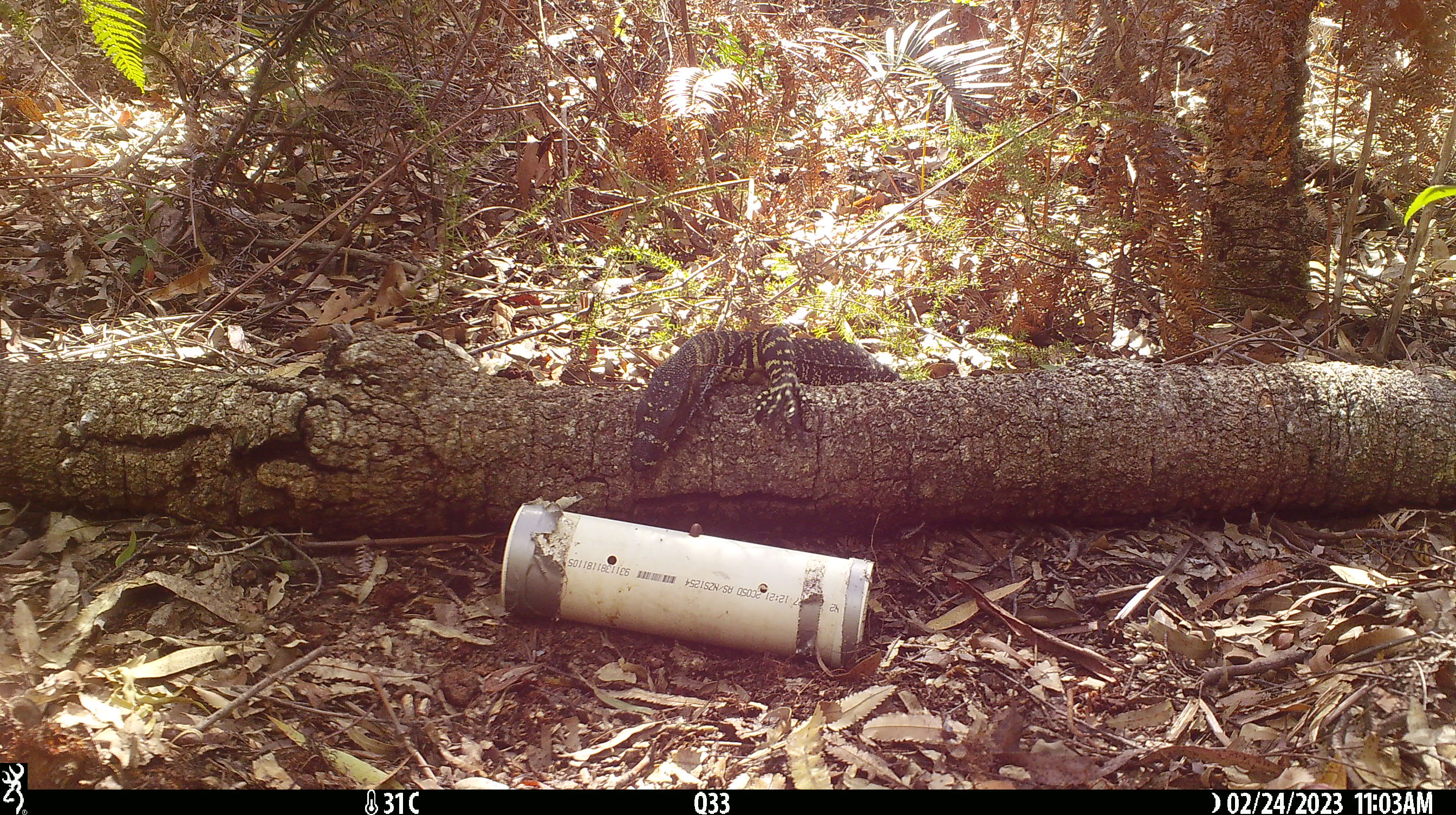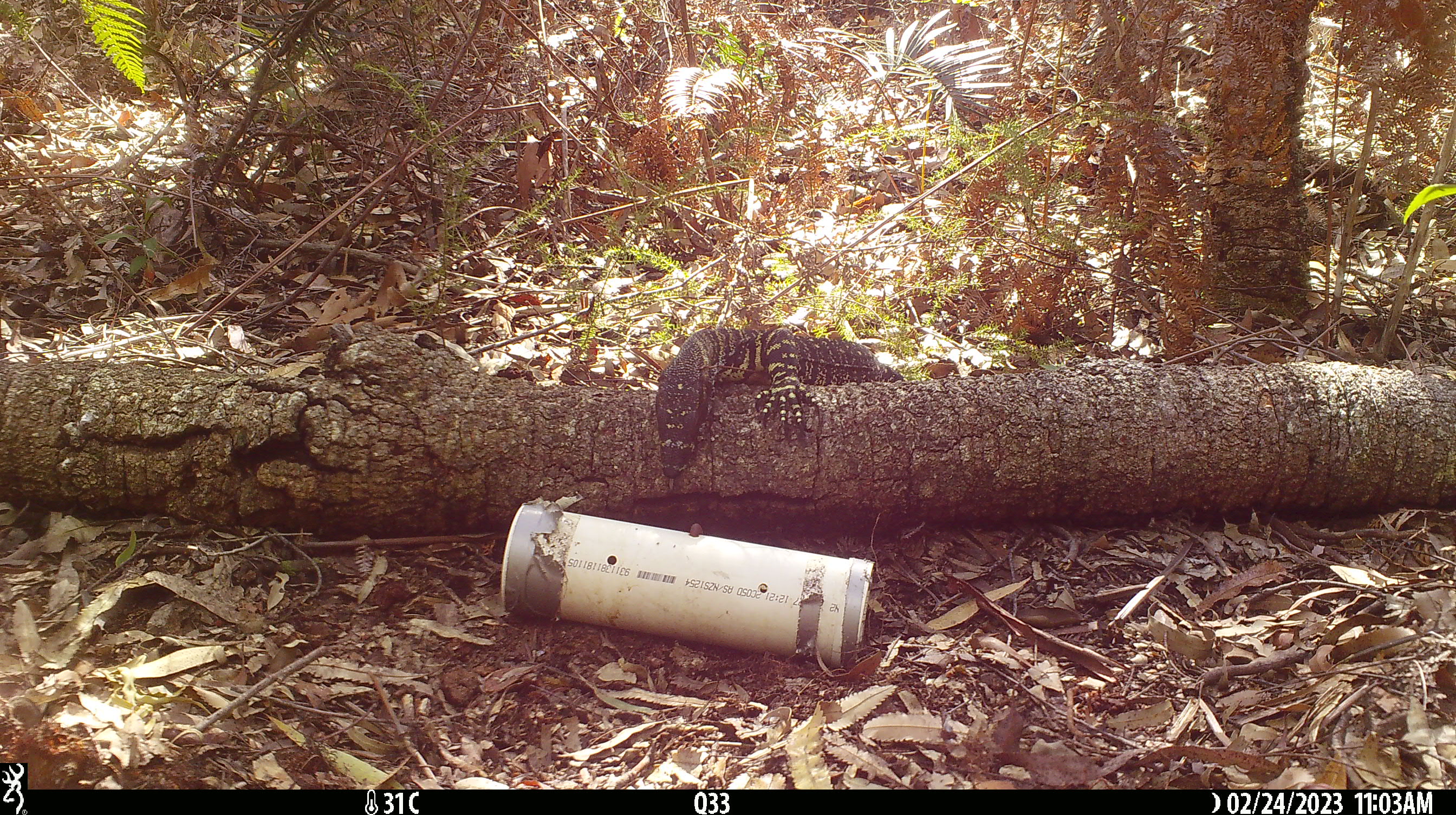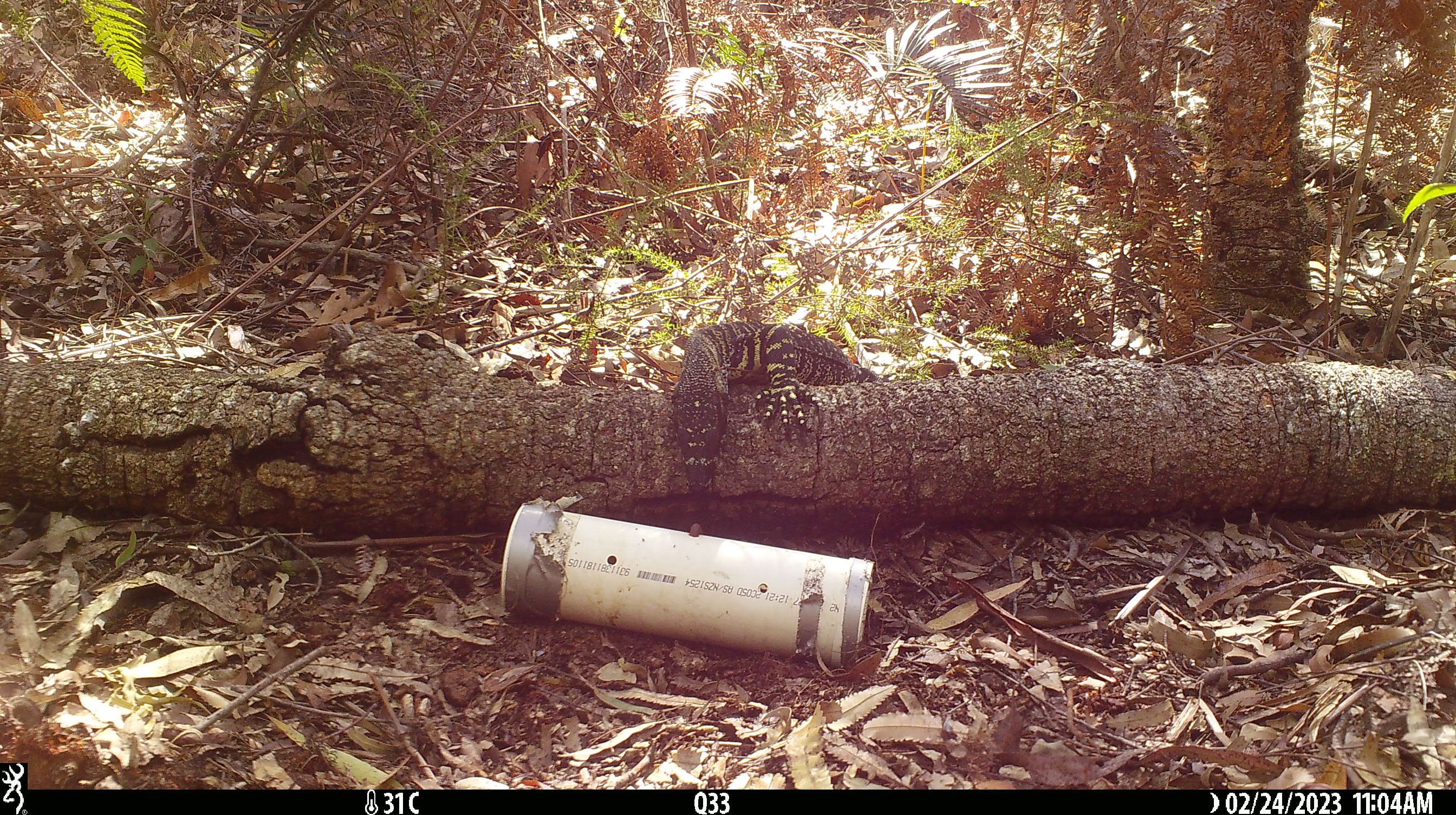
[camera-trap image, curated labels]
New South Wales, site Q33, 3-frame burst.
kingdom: Animalia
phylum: Chordata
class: Reptilia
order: Squamata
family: Varanidae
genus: Varanus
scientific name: Varanus varius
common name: lace monitor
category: goanna